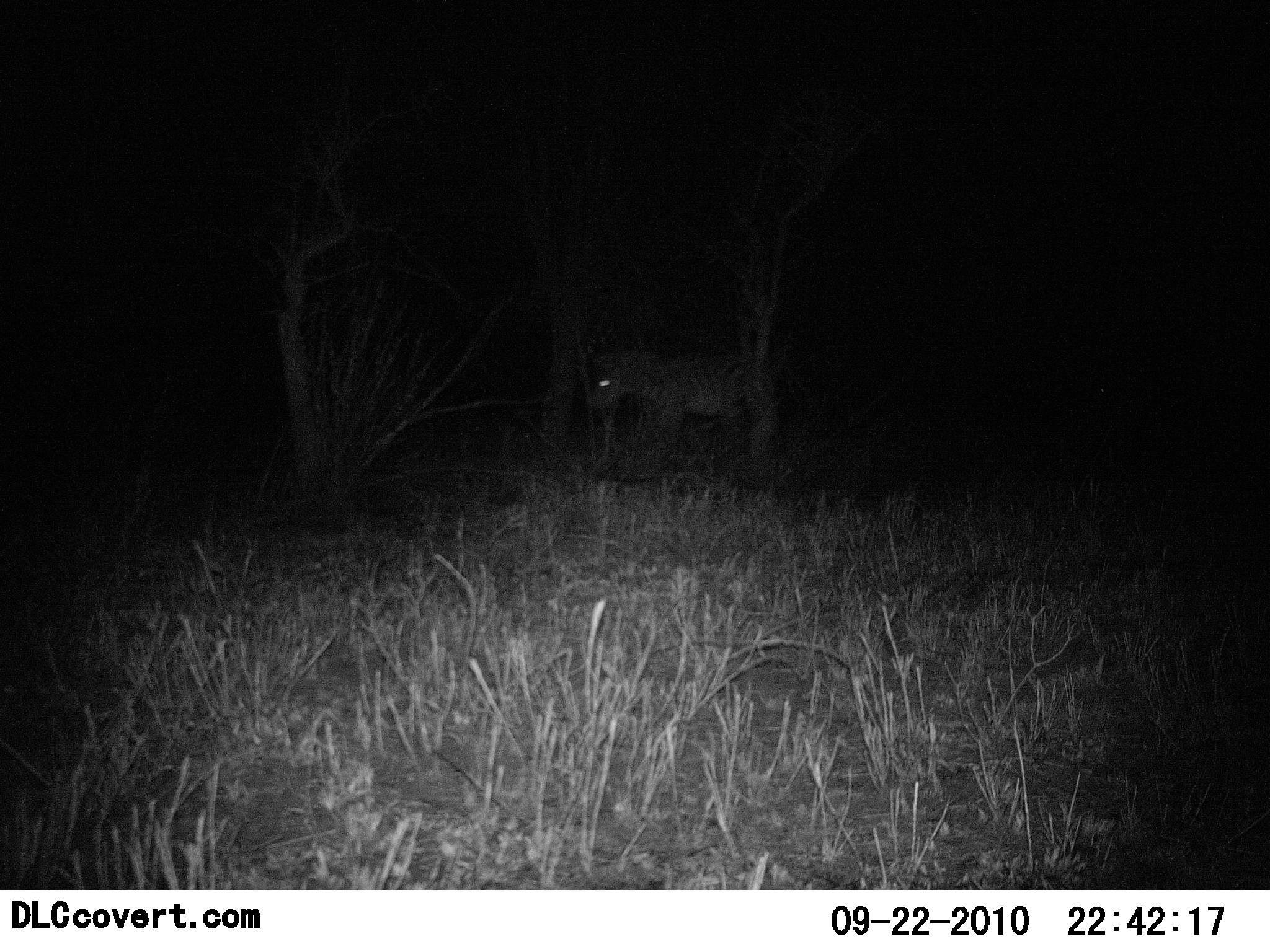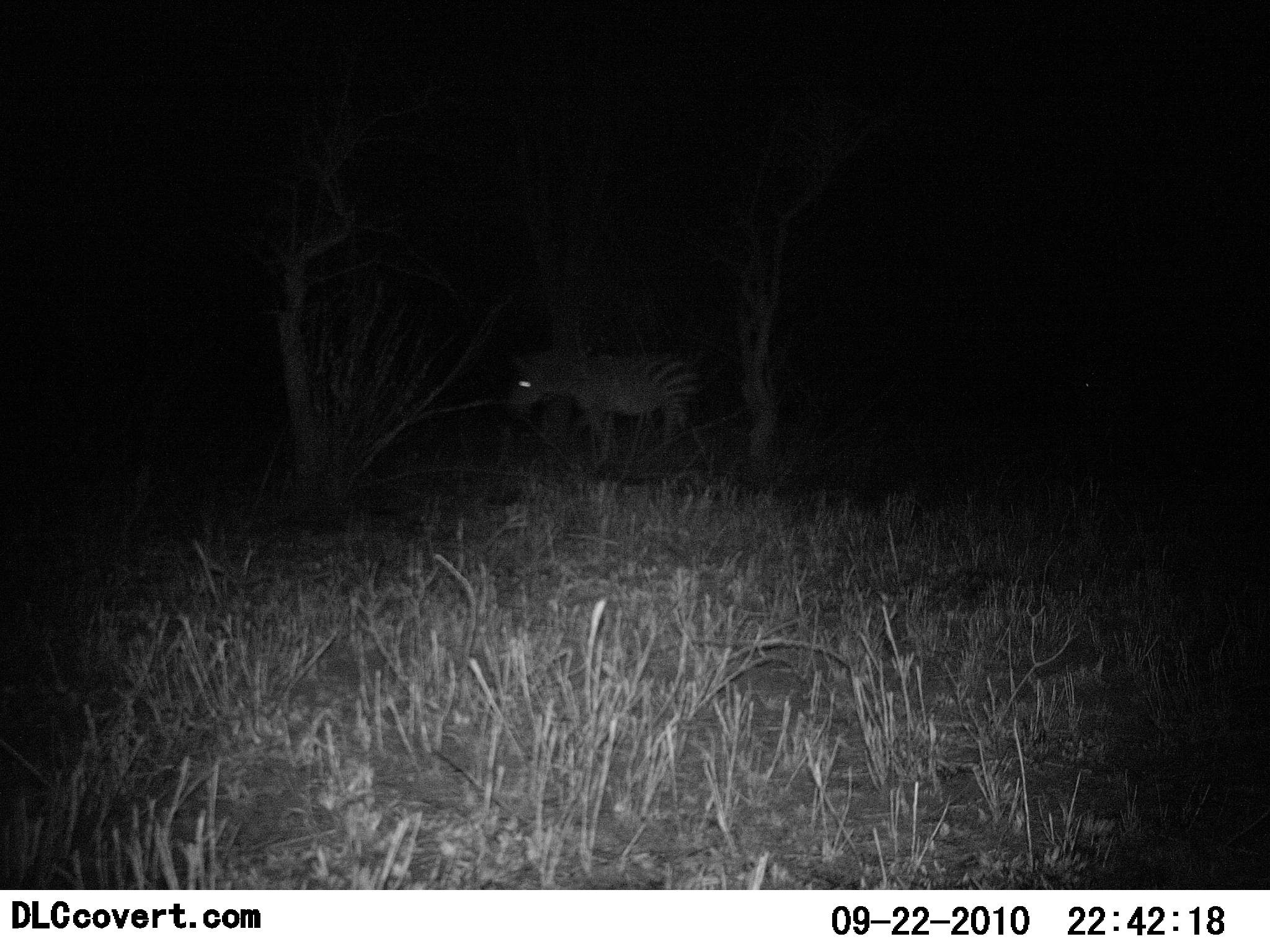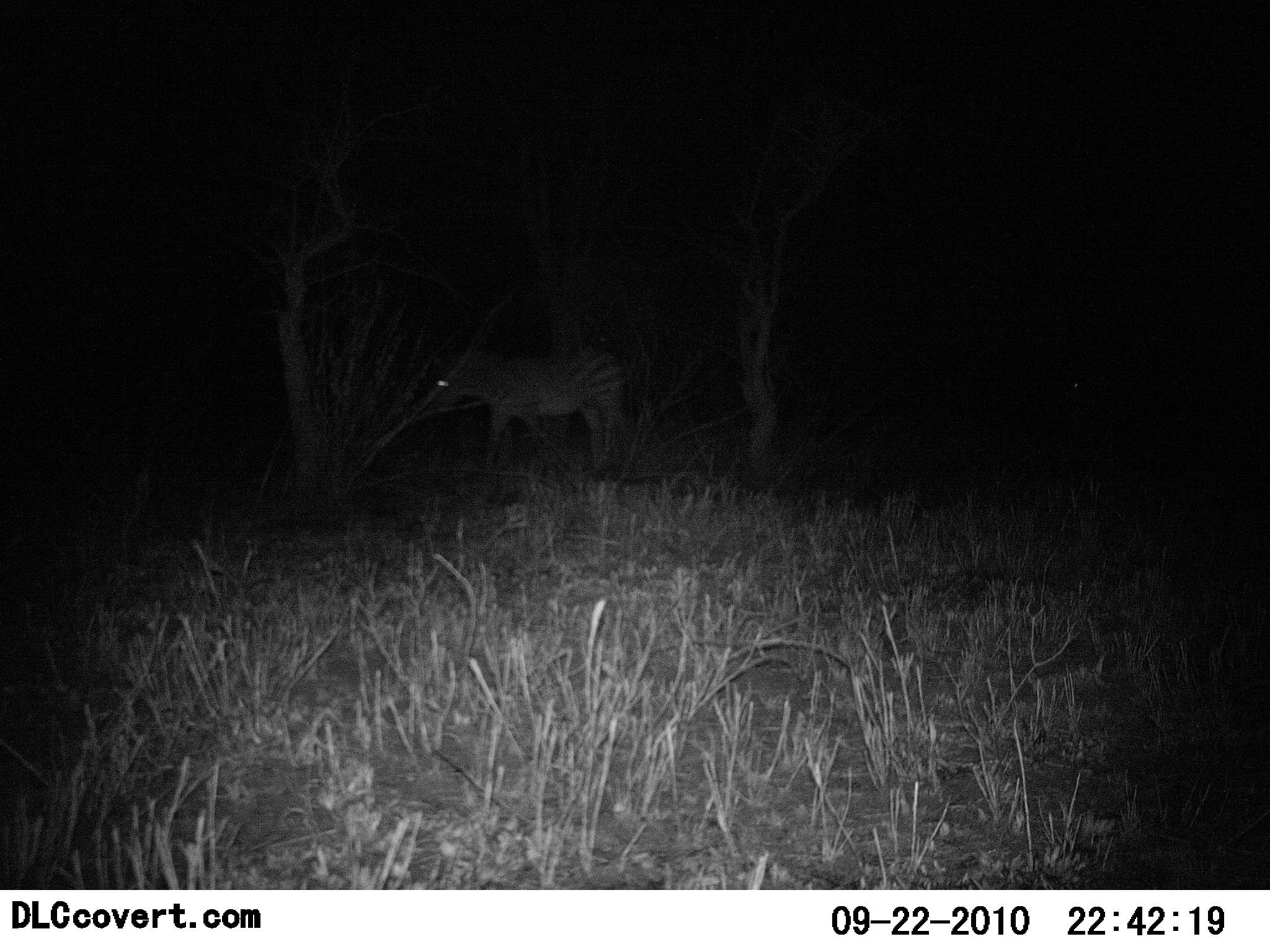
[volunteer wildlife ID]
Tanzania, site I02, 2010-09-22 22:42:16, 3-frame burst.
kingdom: Animalia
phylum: Chordata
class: Mammalia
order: Perissodactyla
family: Equidae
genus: Equus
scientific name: Equus quagga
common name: plains zebra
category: zebra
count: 1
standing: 15%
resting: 0%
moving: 92%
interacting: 0%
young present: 8%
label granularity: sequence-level